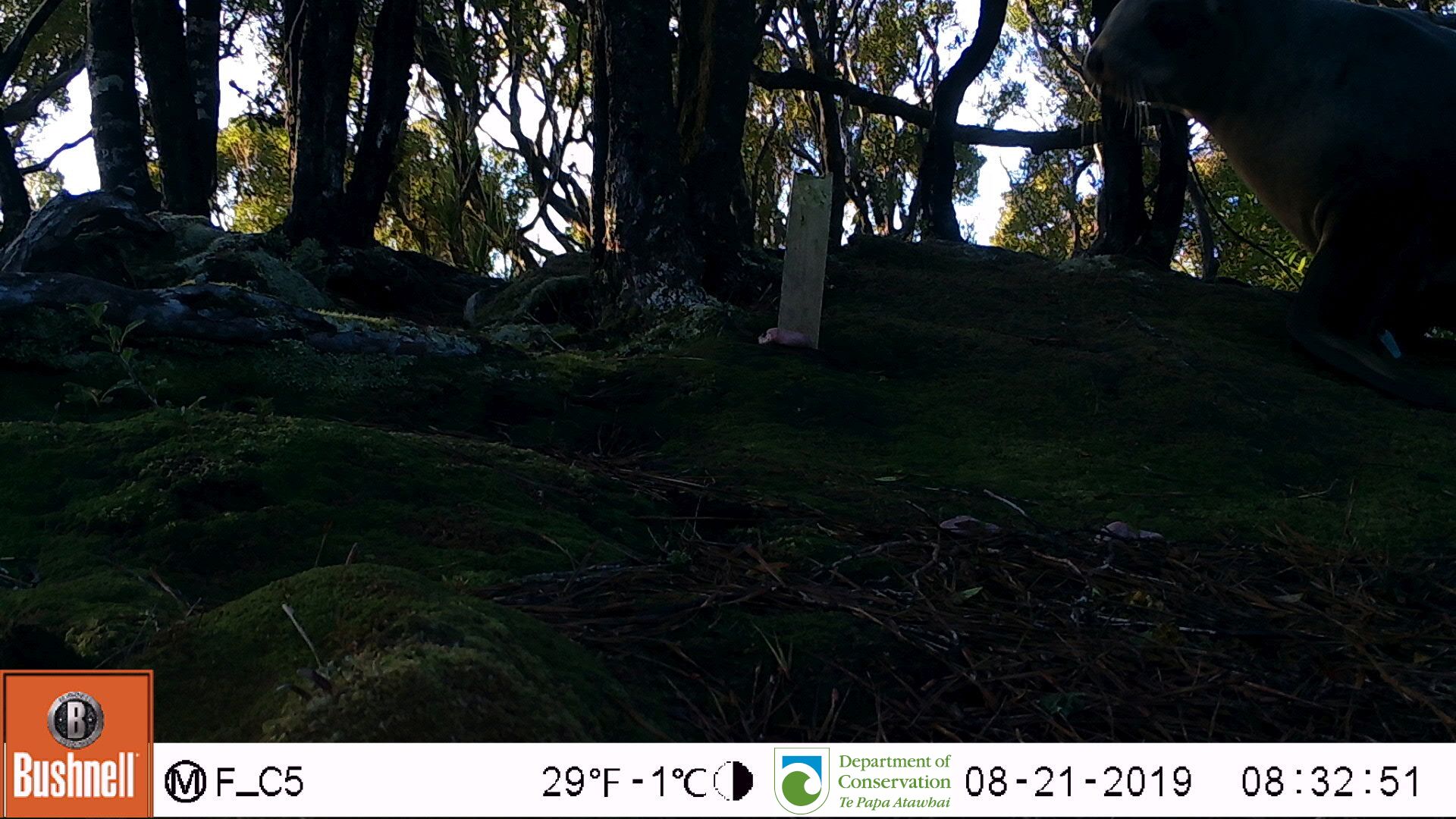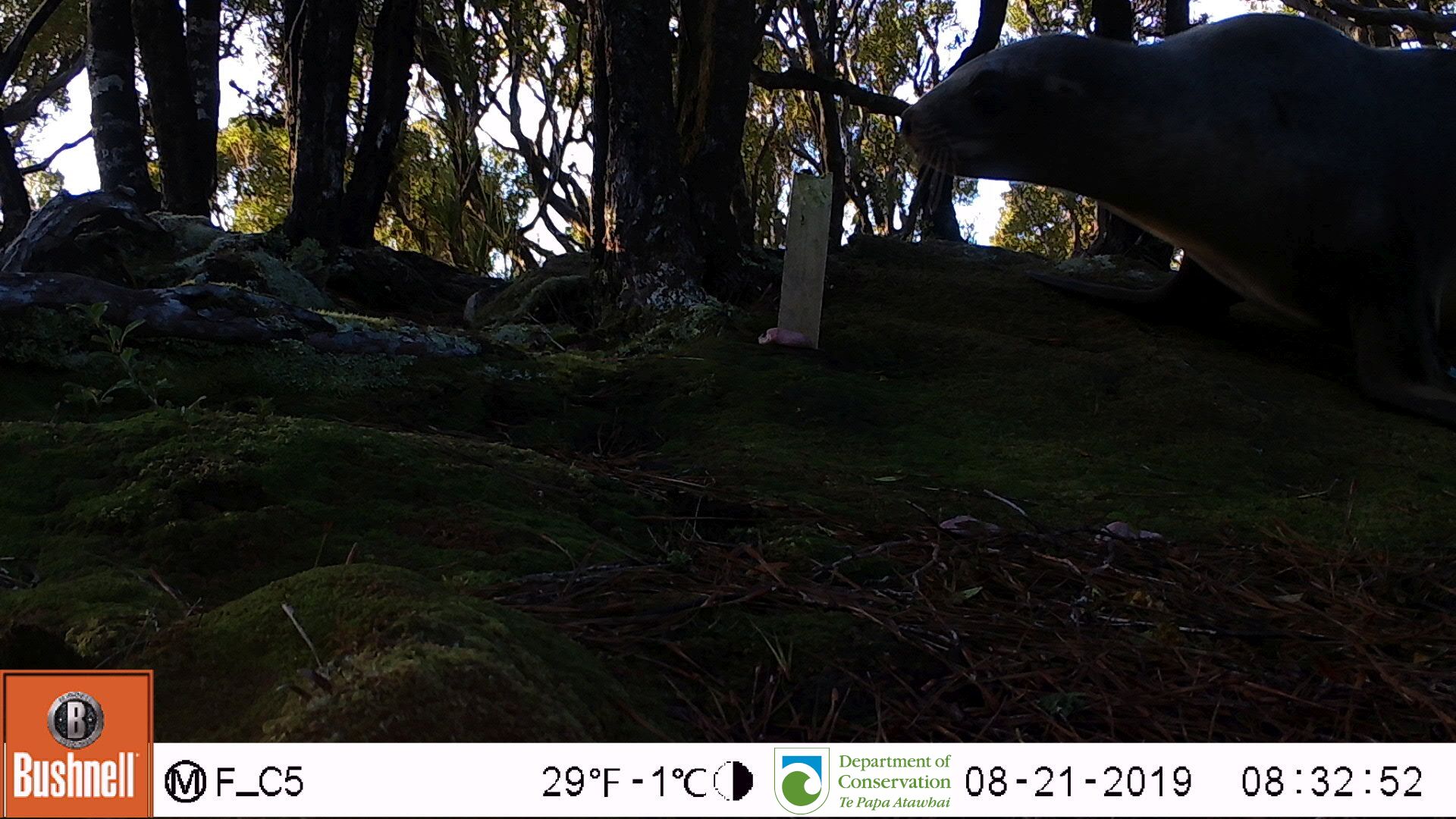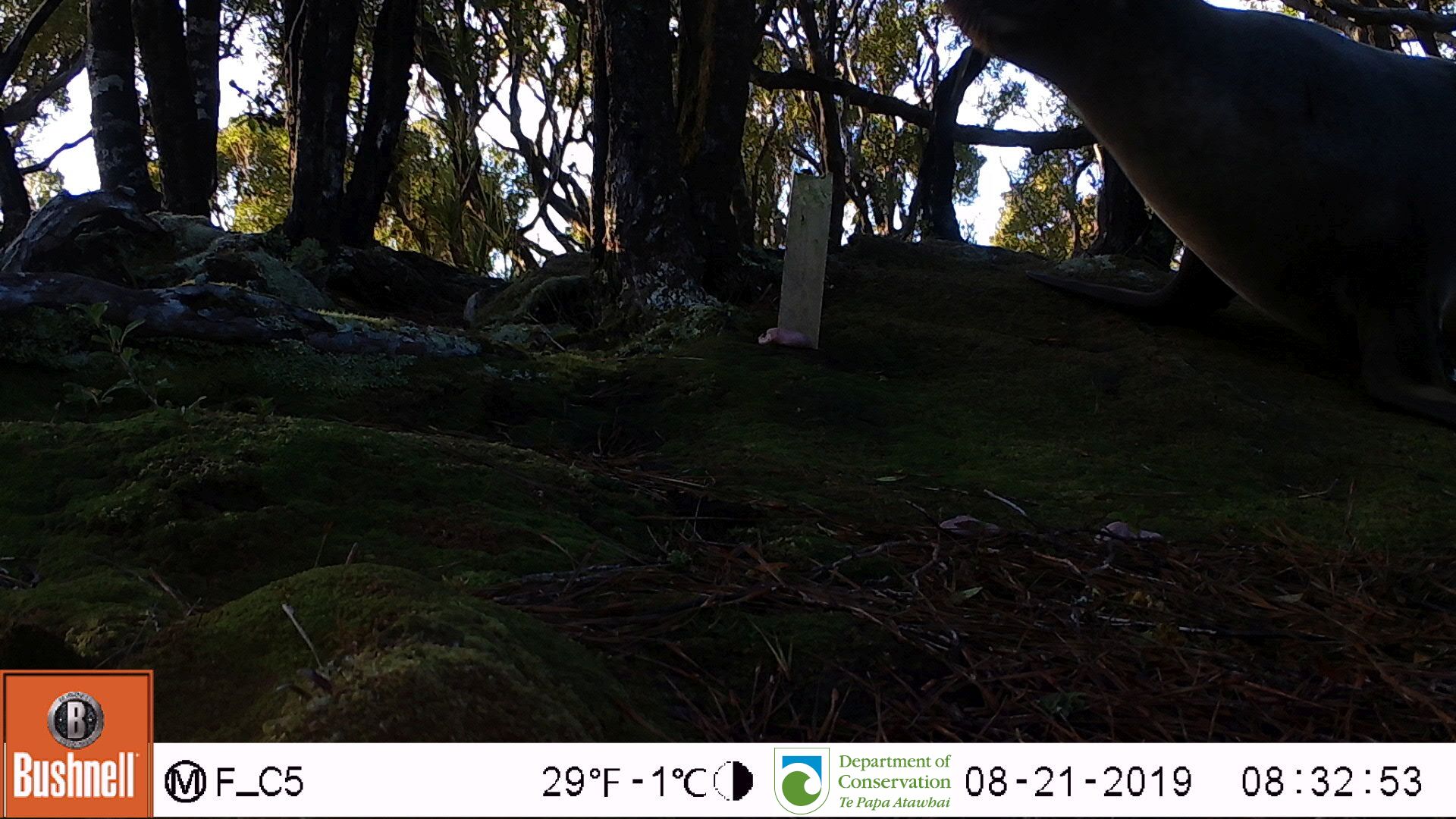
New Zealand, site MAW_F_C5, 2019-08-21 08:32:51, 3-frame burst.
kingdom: Animalia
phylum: Chordata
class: Mammalia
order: Carnivora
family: Otariidae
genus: Phocarctos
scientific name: Phocarctos hookeri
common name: new zealand sea lion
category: sealion